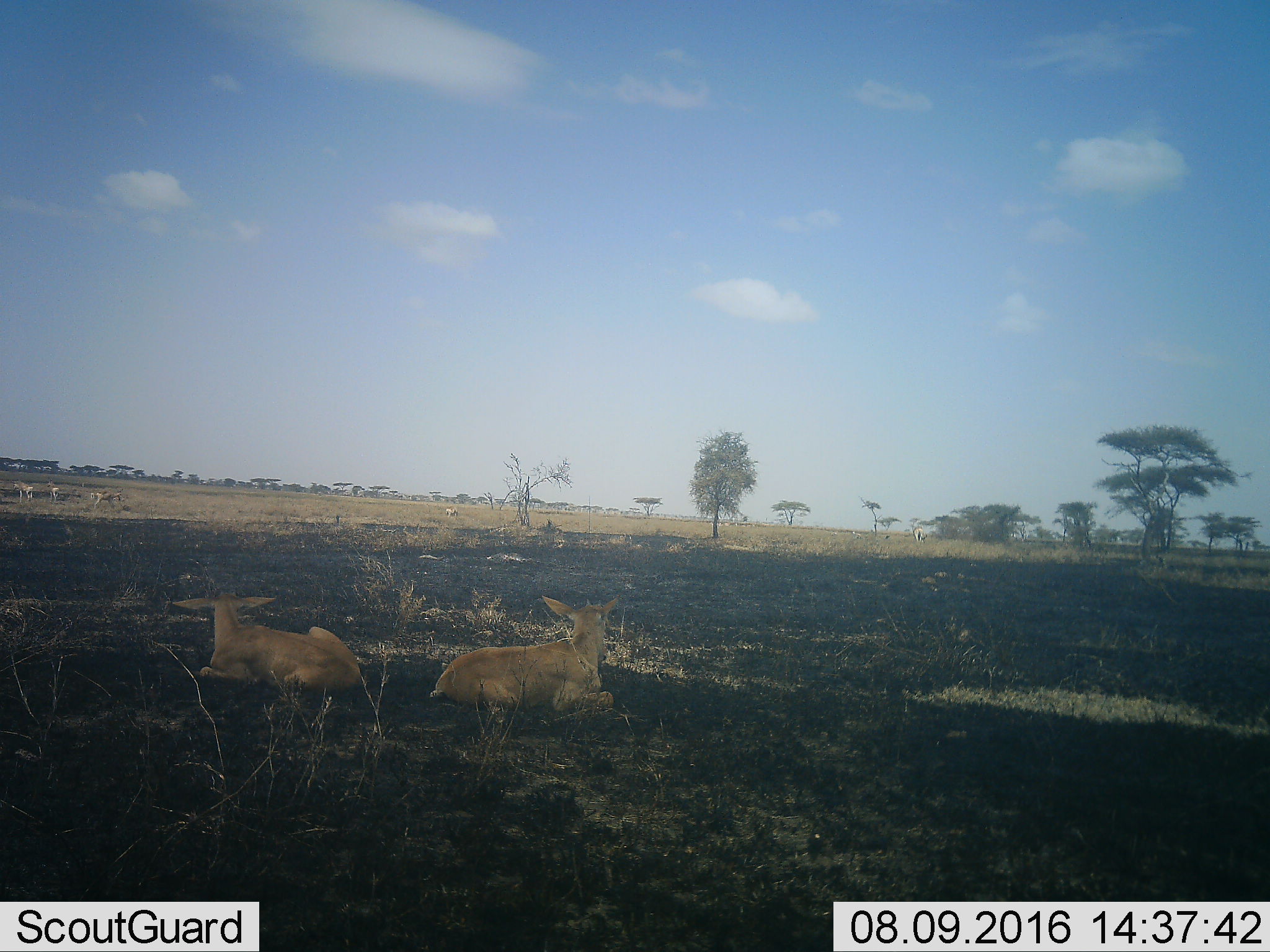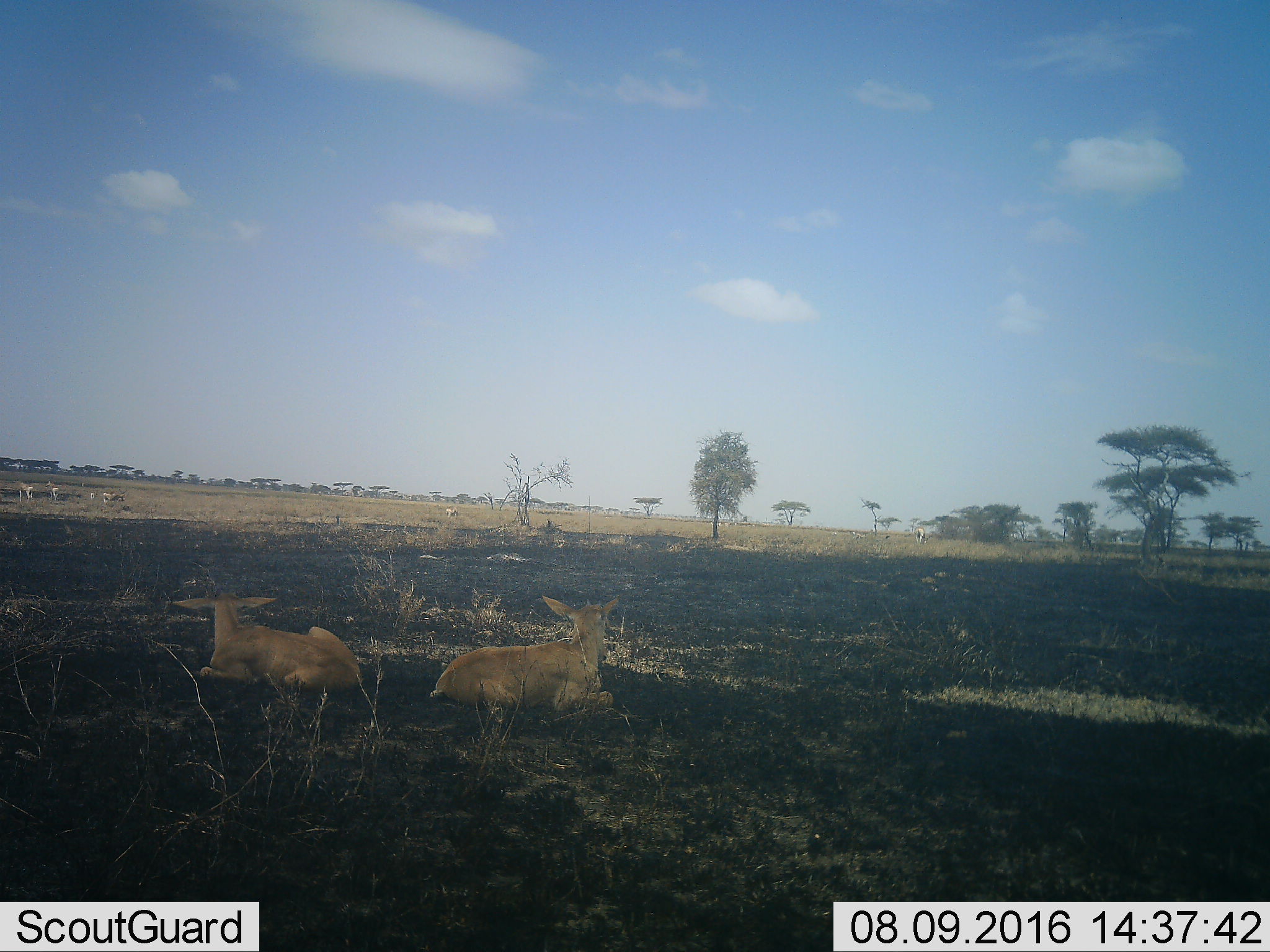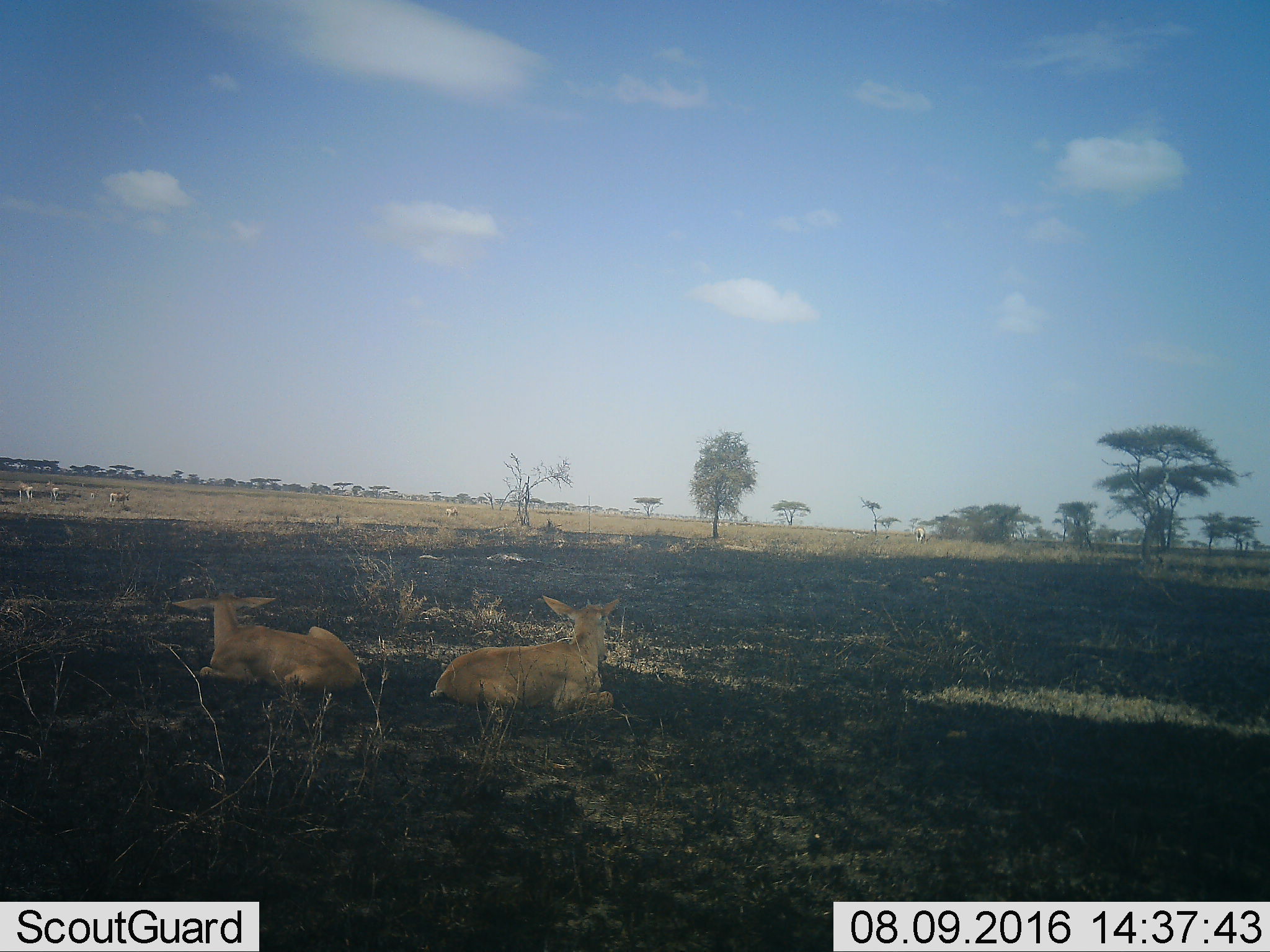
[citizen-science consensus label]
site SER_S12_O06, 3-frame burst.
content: unidentified animal